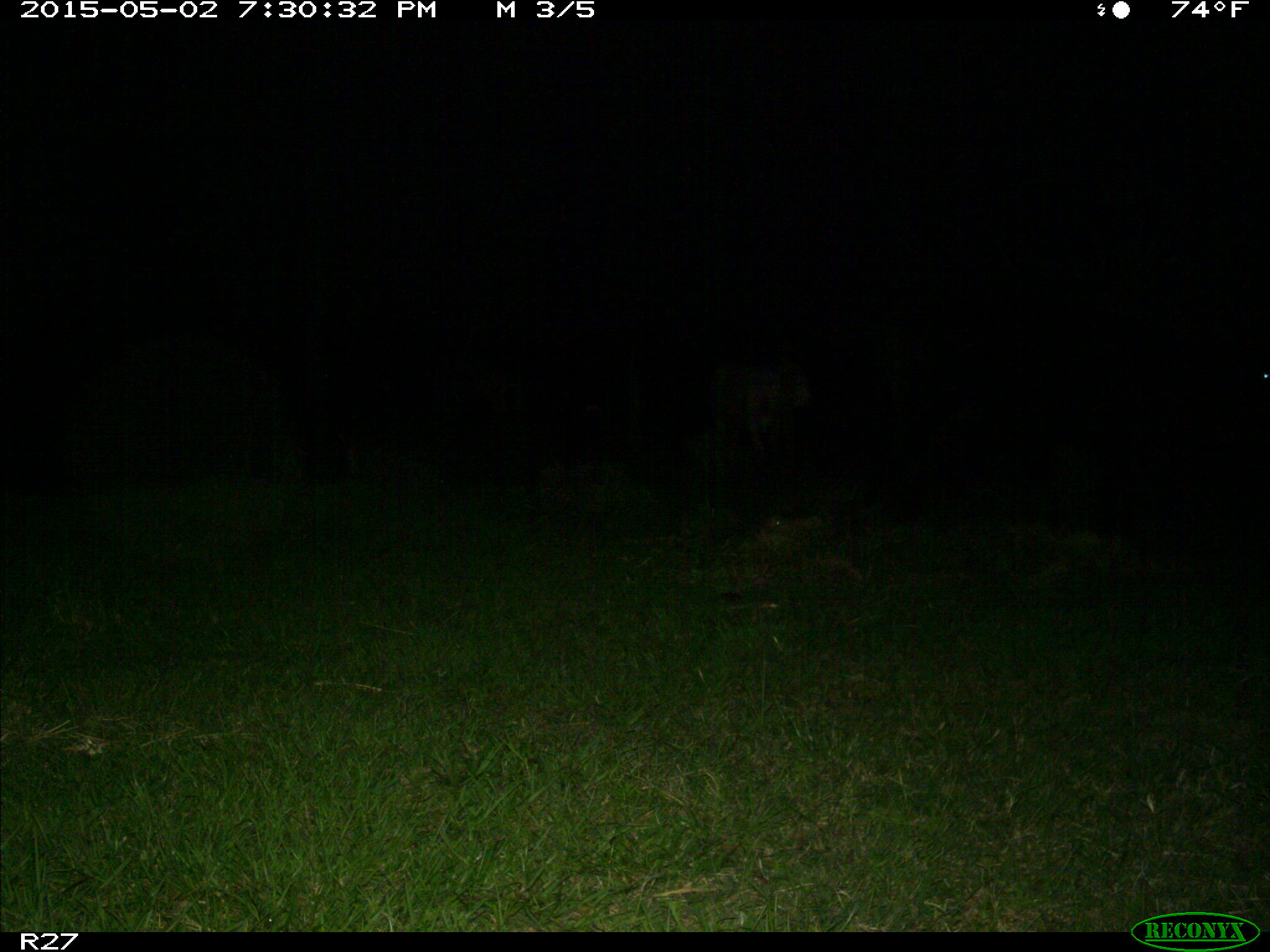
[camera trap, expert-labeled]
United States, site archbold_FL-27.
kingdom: Animalia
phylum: Chordata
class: Mammalia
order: Artiodactyla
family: Bovidae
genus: Bos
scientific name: Bos taurus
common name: domestic cow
Bos taurus (domestic cow).